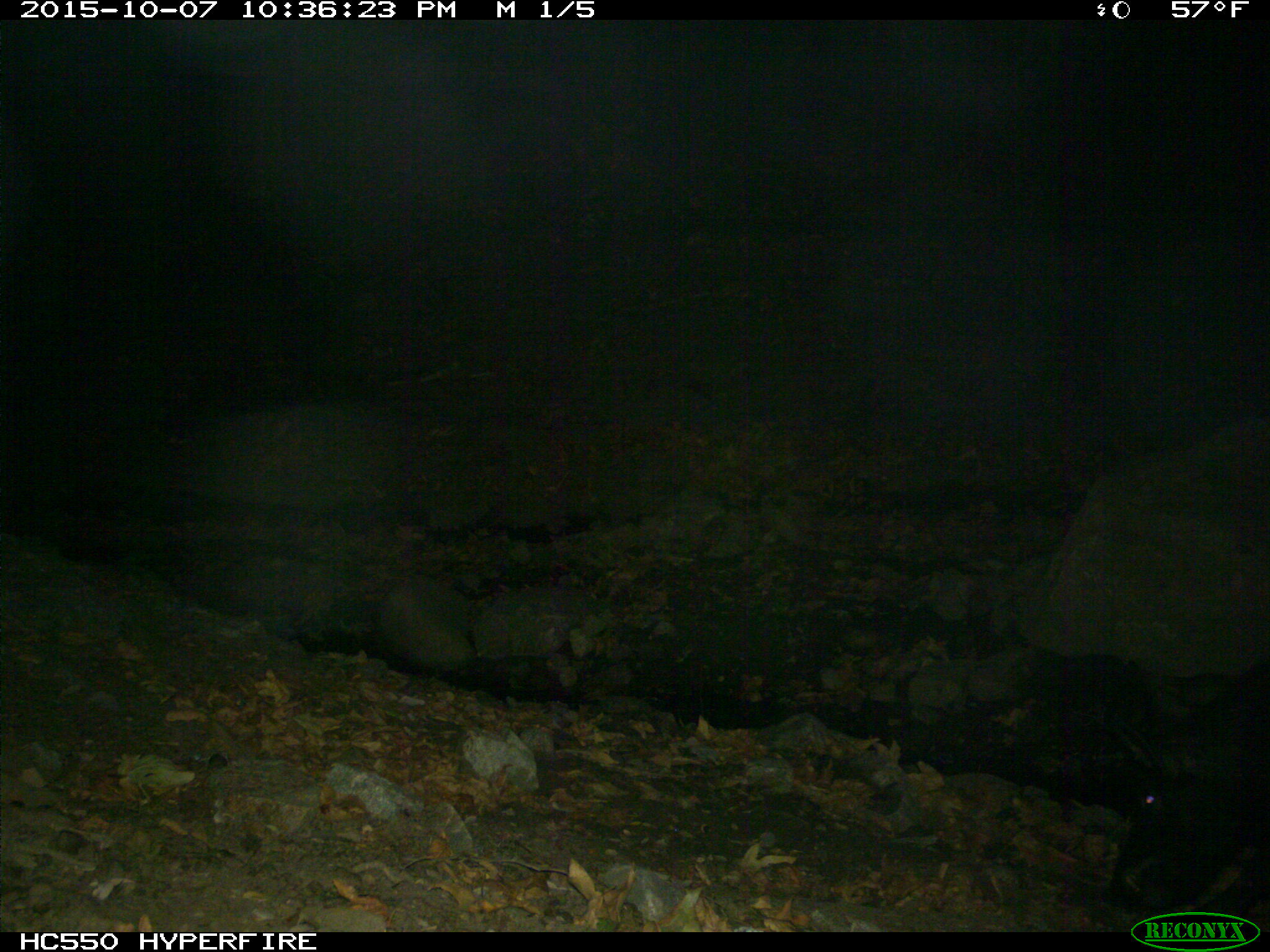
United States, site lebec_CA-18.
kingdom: Animalia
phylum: Chordata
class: Mammalia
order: Artiodactyla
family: Suidae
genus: Sus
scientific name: Sus scrofa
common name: wild boar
Sus scrofa (wild boar).